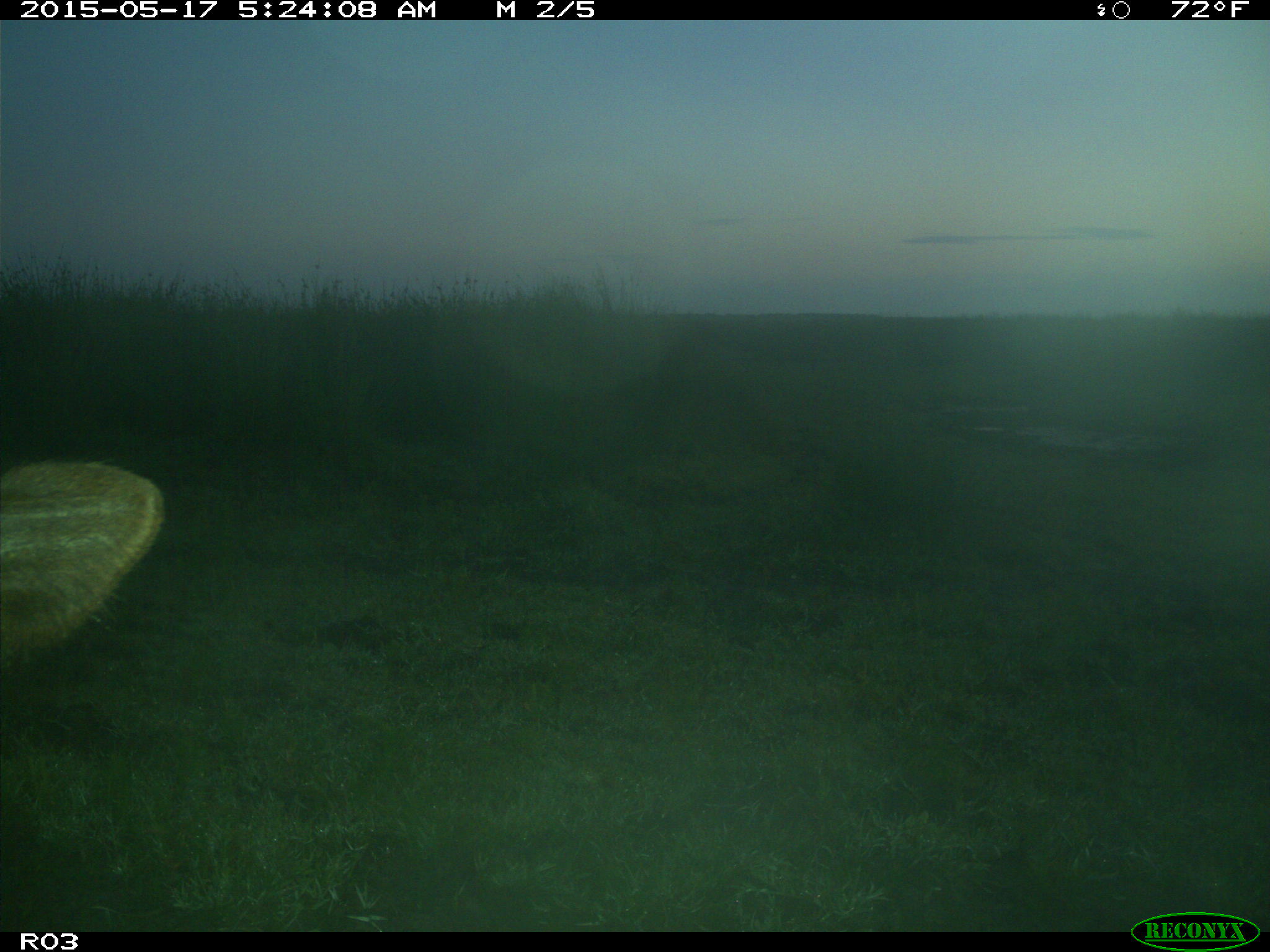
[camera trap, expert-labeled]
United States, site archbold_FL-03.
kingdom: Animalia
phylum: Chordata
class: Mammalia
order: Artiodactyla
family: Bovidae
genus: Bos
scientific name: Bos taurus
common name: domestic cow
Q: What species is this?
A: Bos taurus (domestic cow).